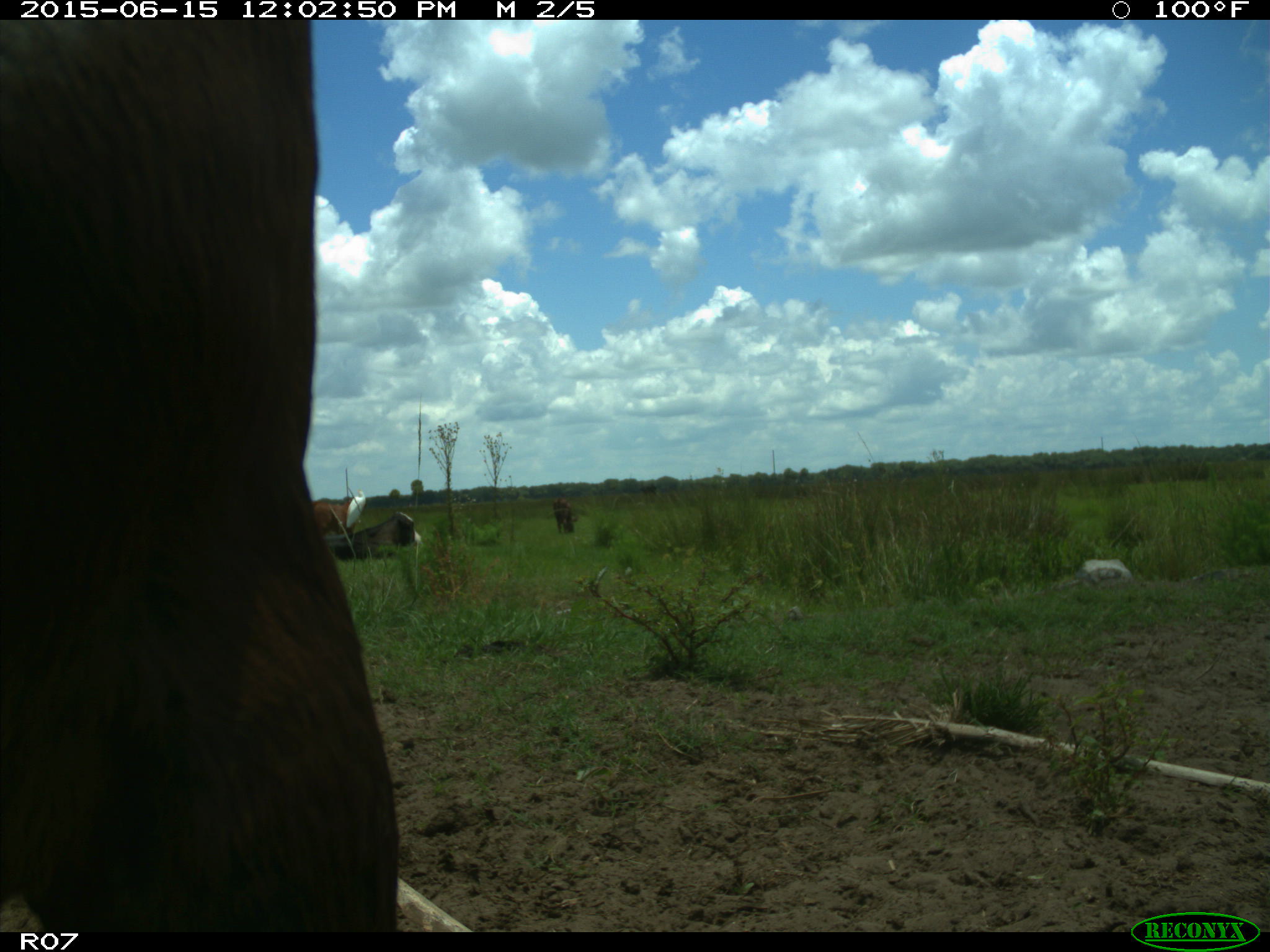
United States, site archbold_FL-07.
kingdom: Animalia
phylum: Chordata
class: Mammalia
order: Artiodactyla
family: Bovidae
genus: Bos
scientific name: Bos taurus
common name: domestic cow